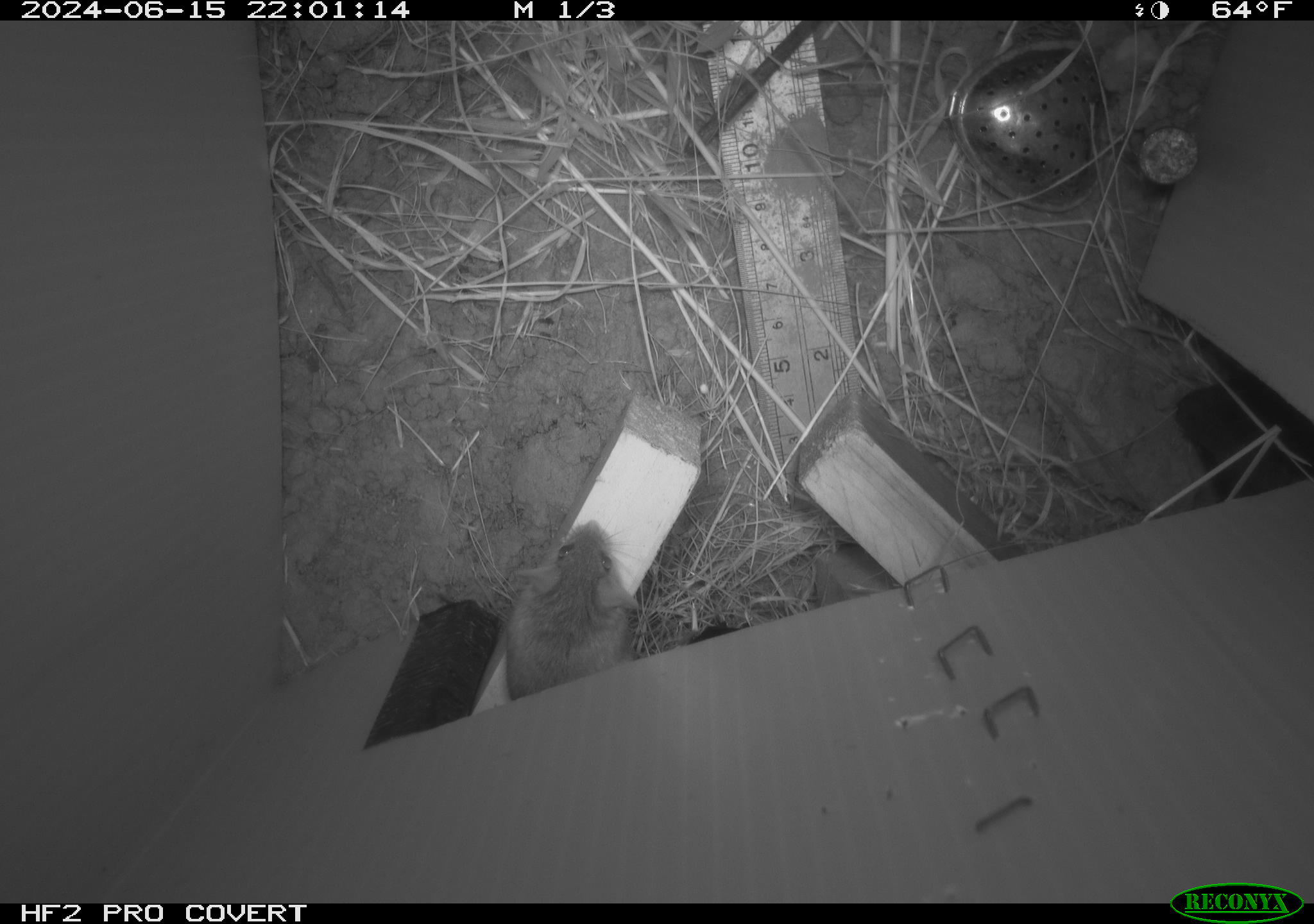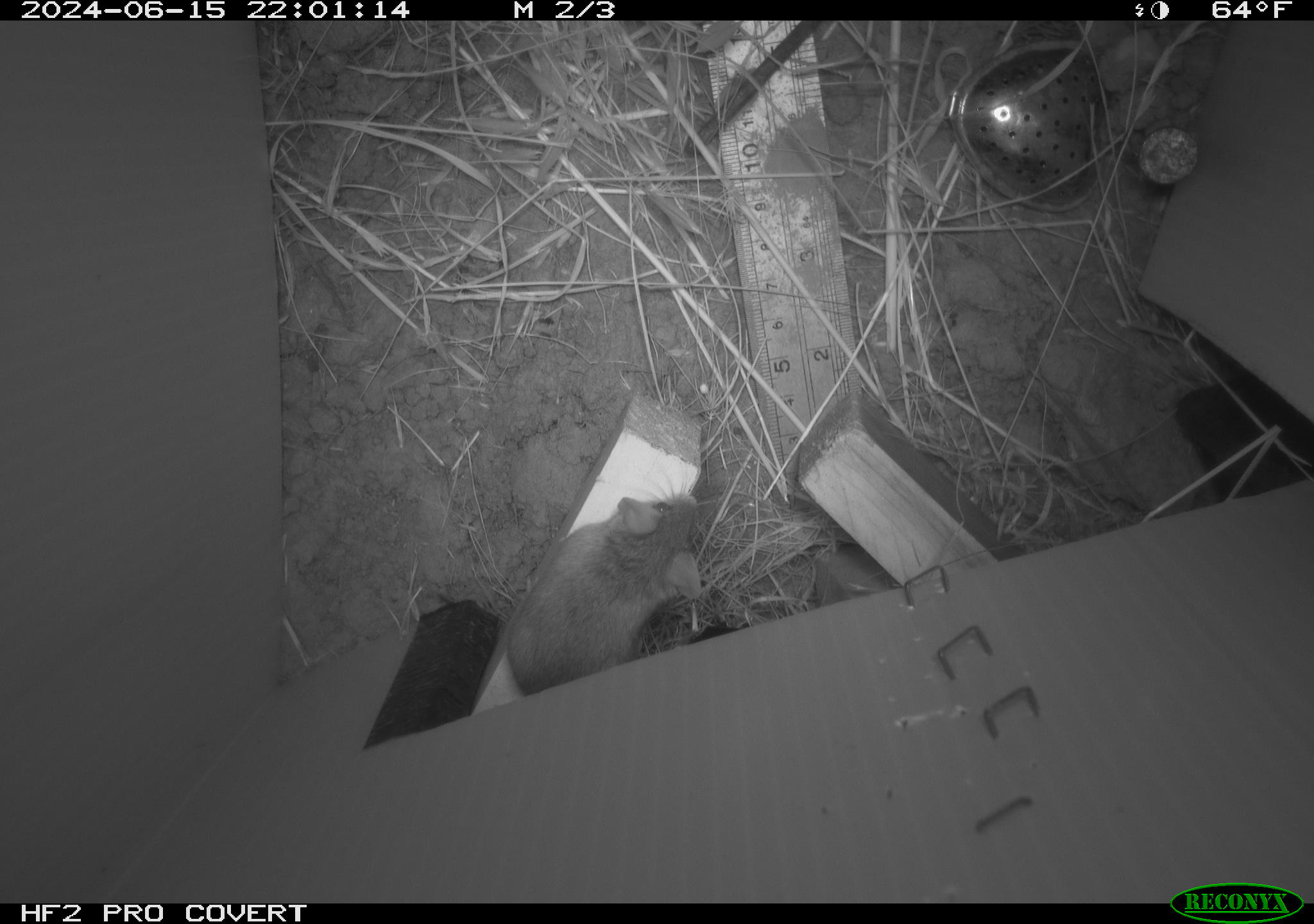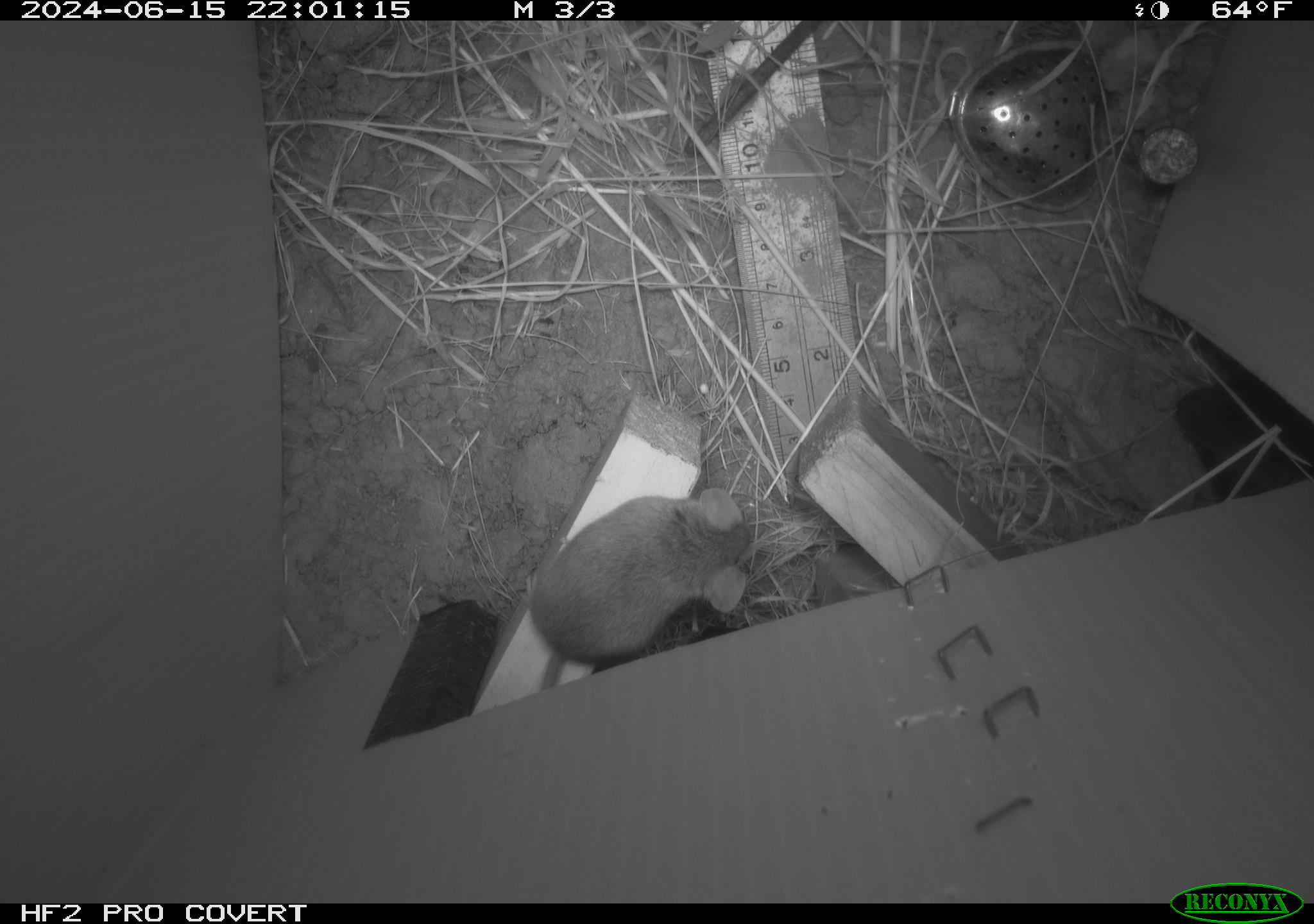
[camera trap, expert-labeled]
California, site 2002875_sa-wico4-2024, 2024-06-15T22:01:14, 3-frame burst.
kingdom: Animalia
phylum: Chordata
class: Mammalia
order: Rodentia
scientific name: Rodentia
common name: rodent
Rodent (Rodentia).